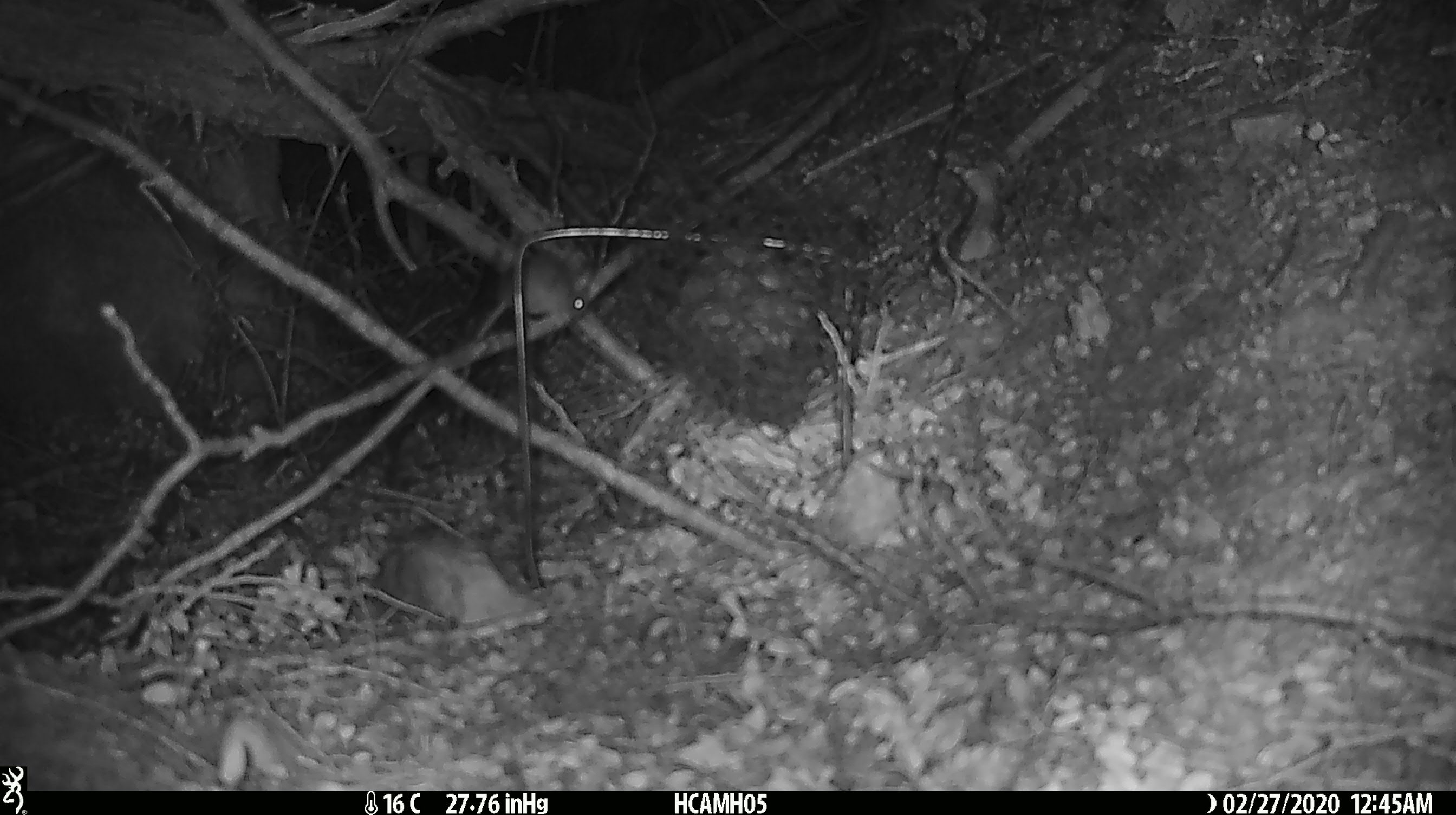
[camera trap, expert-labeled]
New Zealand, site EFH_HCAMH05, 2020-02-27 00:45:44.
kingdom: Animalia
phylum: Chordata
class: Mammalia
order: Rodentia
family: Muridae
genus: Mus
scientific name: Mus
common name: mouse